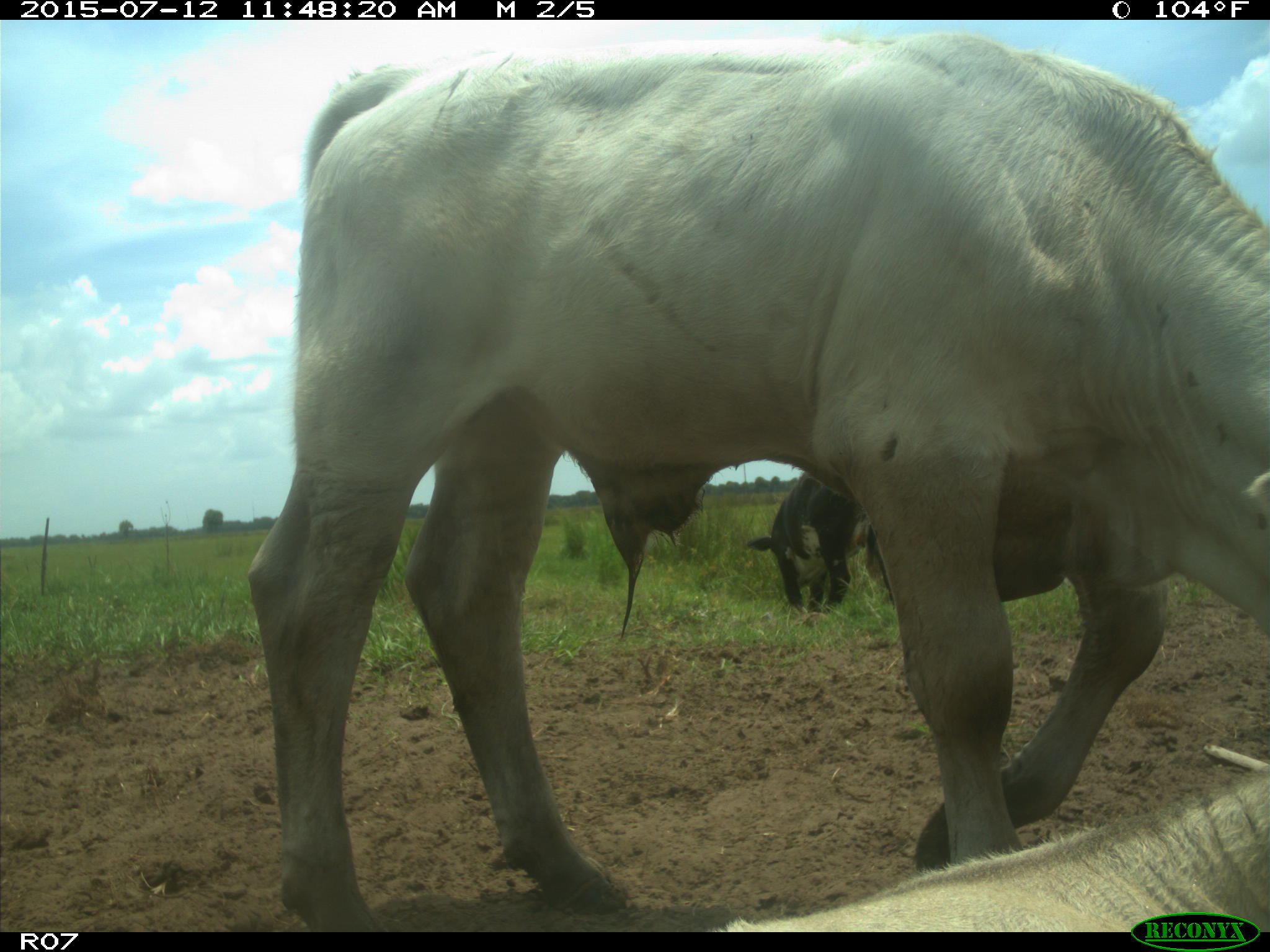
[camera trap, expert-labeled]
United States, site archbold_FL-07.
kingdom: Animalia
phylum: Chordata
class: Mammalia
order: Artiodactyla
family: Bovidae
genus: Bos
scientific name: Bos taurus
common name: domestic cow